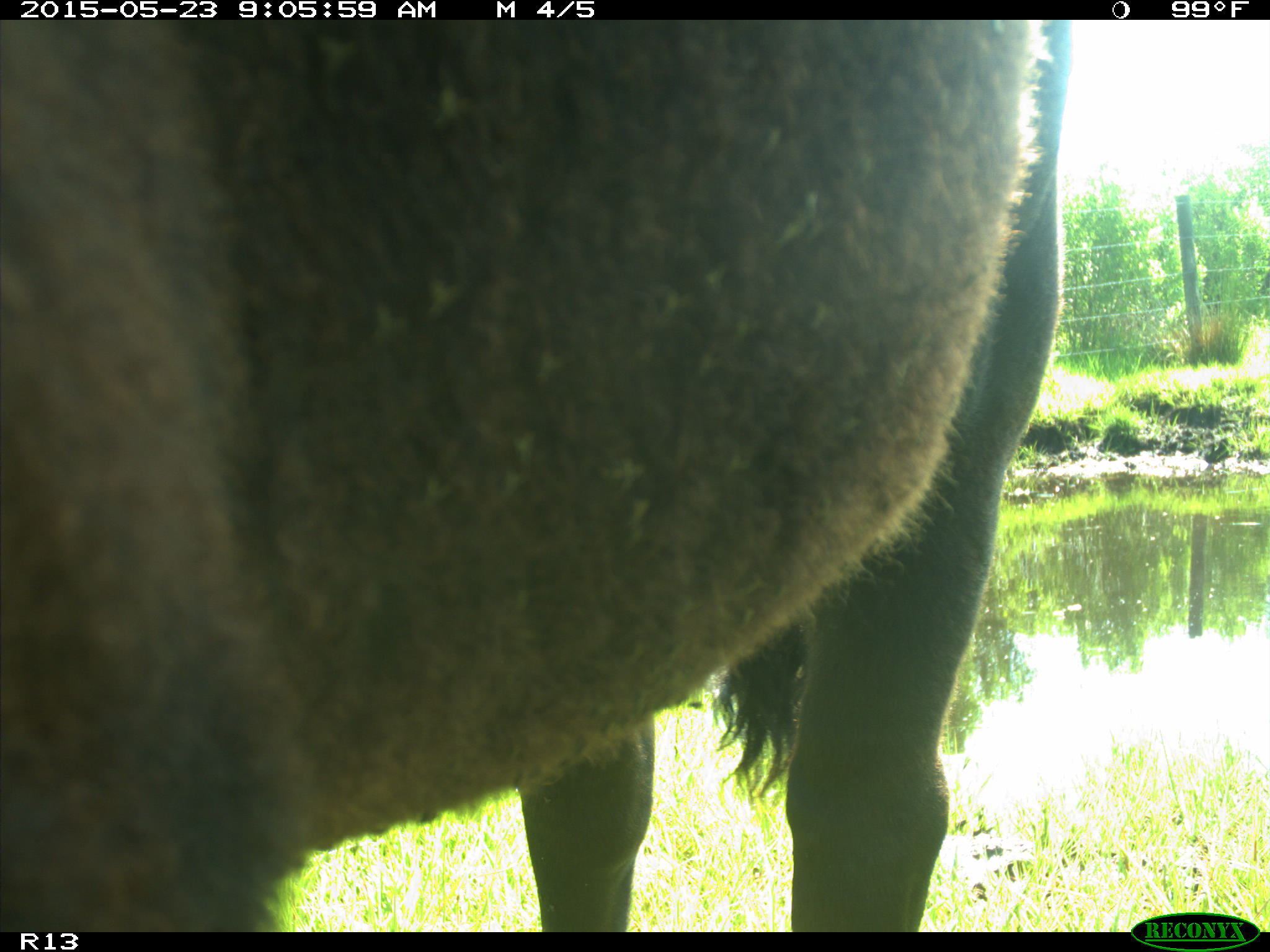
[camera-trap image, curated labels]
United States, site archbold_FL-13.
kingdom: Animalia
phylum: Chordata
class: Mammalia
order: Artiodactyla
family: Bovidae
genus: Bos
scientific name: Bos taurus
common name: domestic cow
Bos taurus (domestic cow).